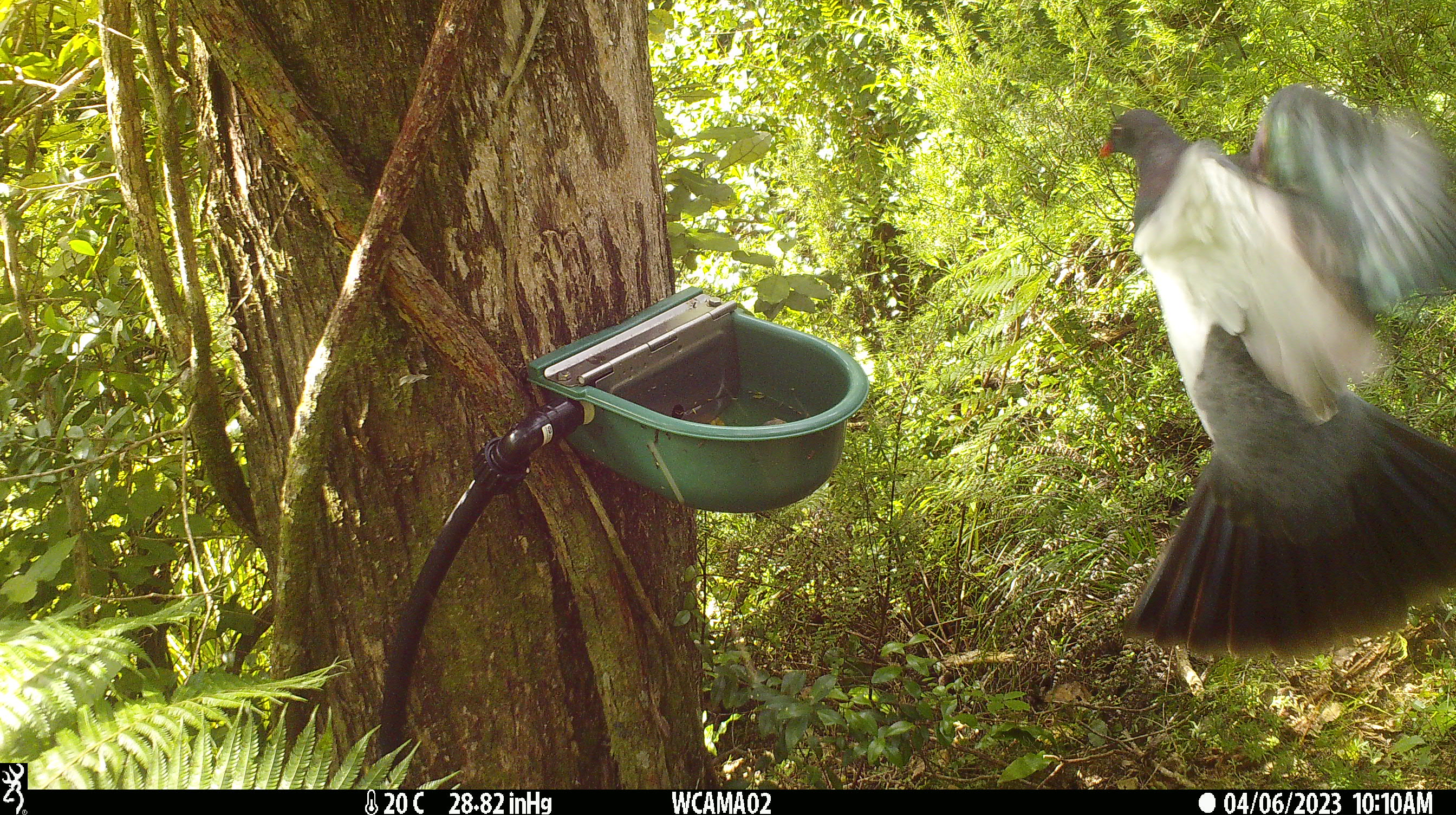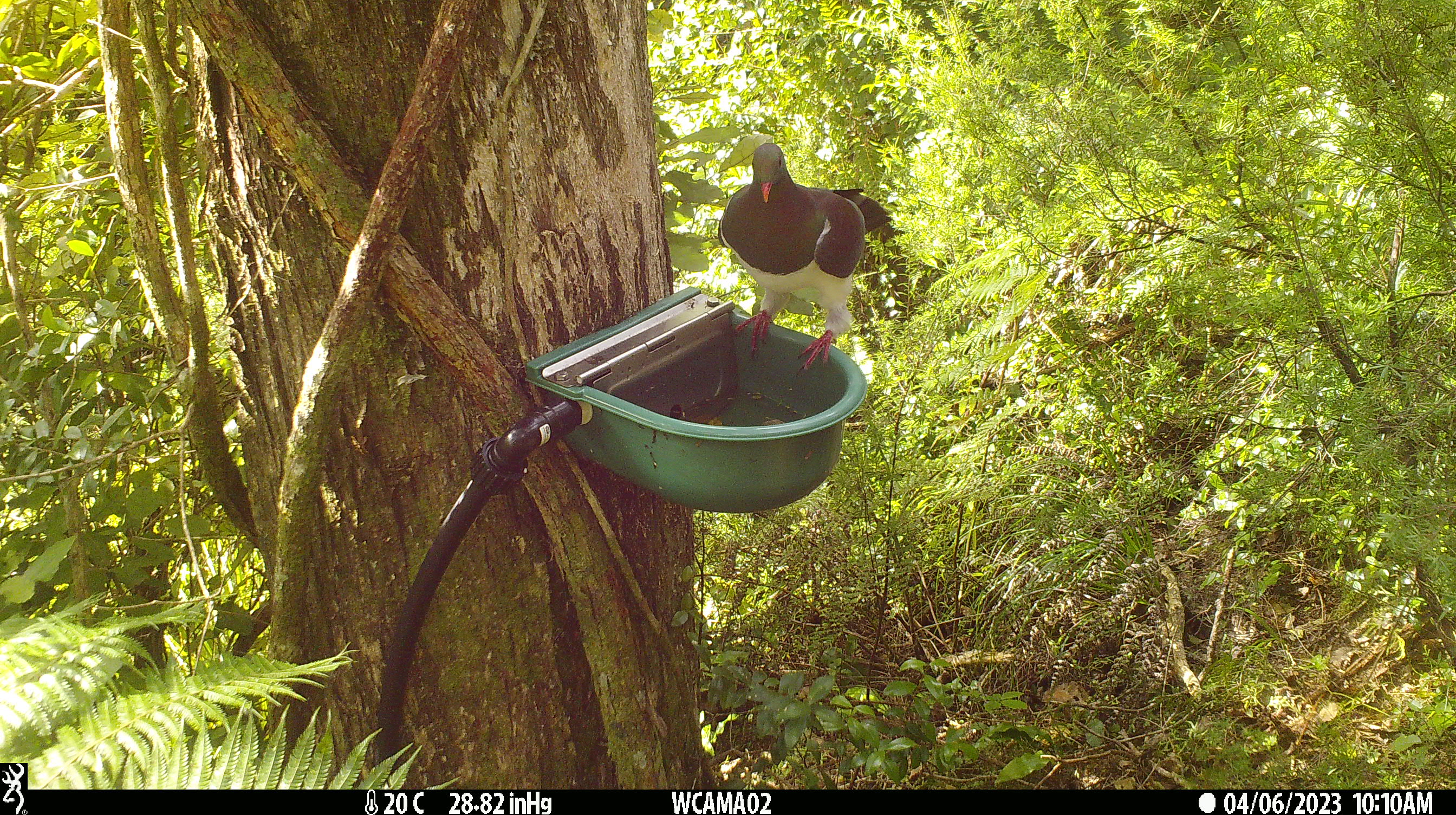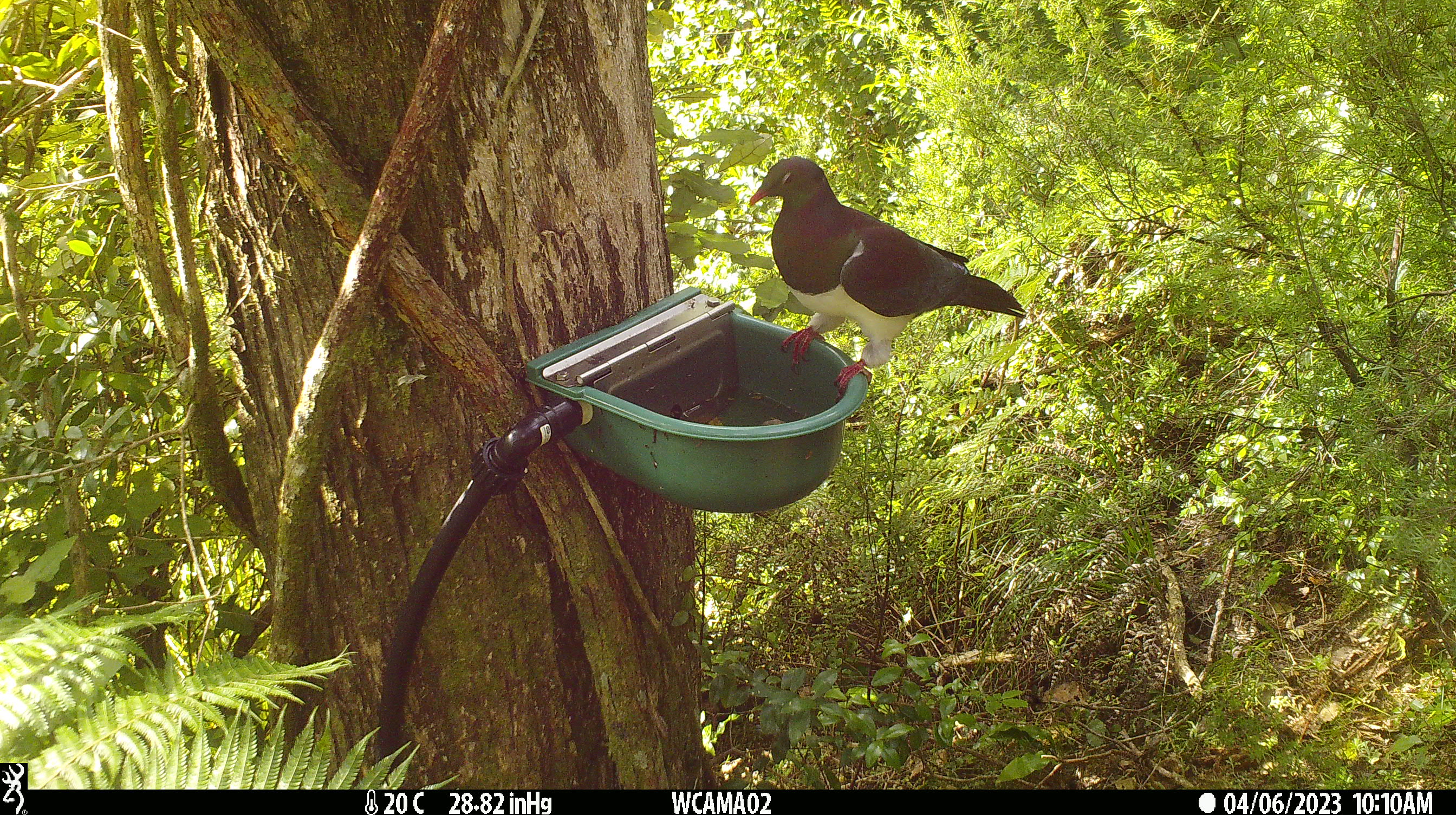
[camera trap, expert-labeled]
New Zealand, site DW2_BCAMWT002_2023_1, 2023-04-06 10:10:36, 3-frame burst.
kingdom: Animalia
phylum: Chordata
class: Aves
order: Columbiformes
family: Columbidae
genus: Hemiphaga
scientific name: Hemiphaga novaeseelandiae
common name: new zealand pigeon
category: kereru